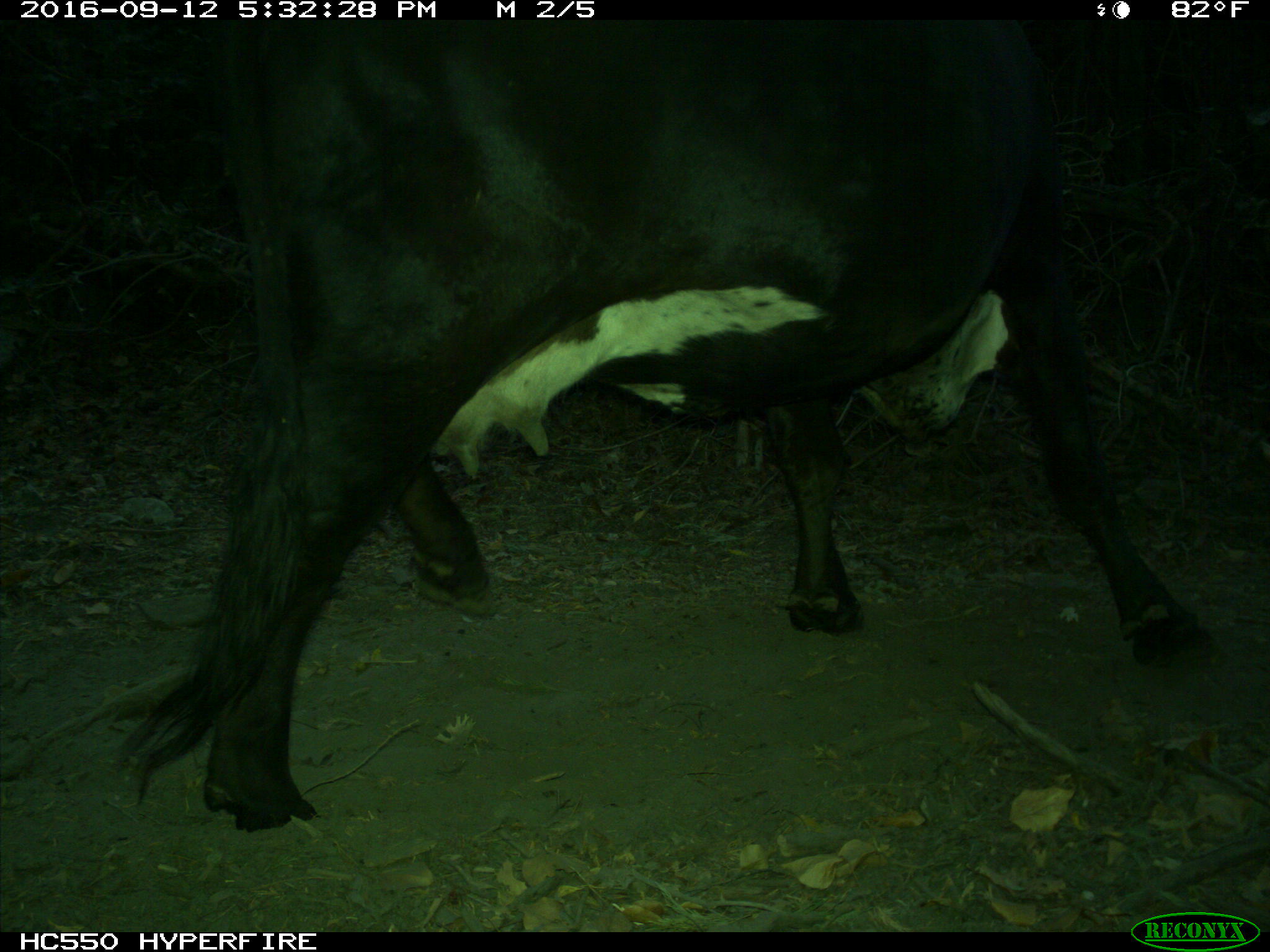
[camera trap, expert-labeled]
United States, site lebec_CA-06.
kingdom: Animalia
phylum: Chordata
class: Mammalia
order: Artiodactyla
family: Bovidae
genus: Bos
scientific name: Bos taurus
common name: domestic cow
Bos taurus (domestic cow).